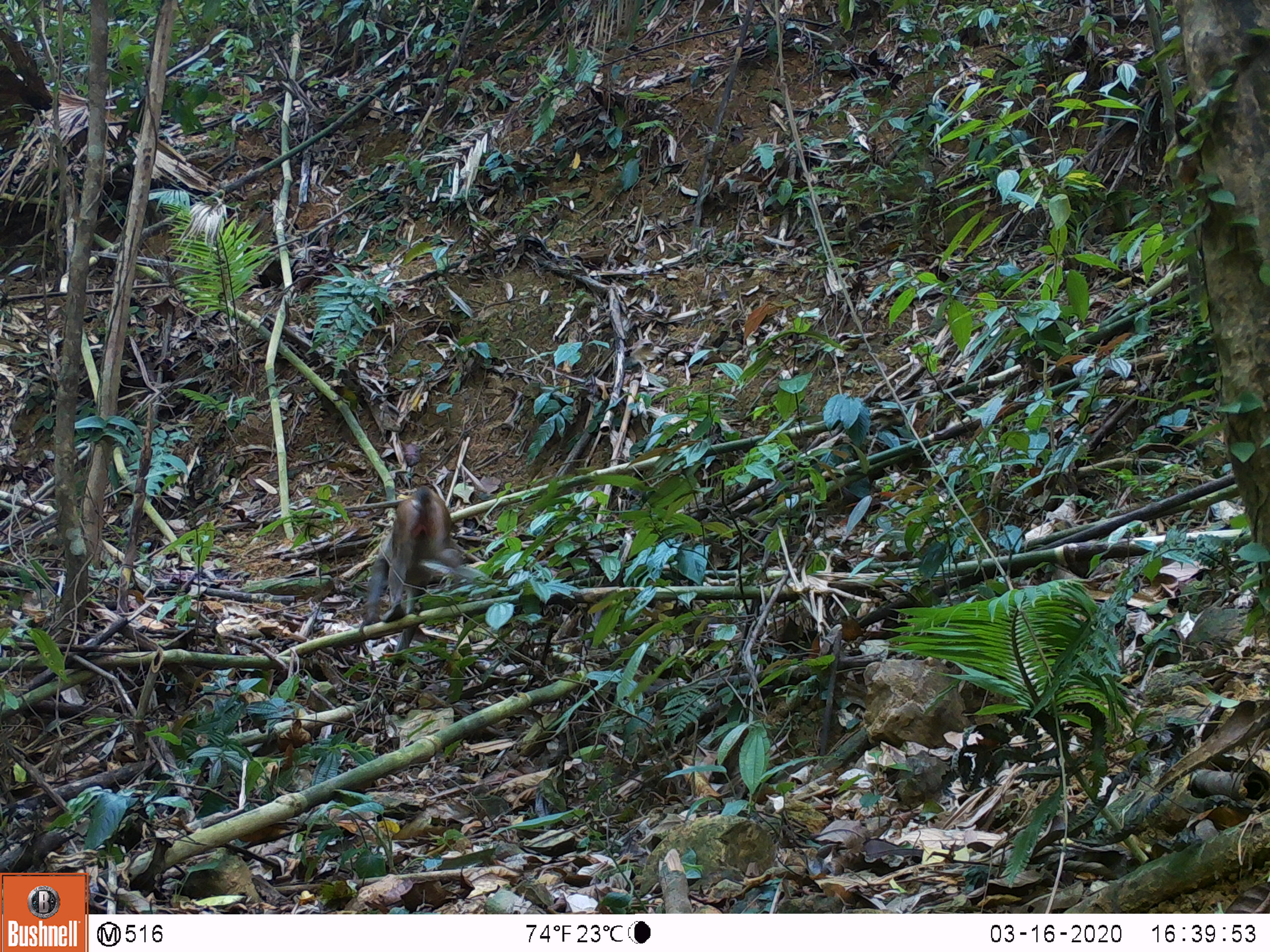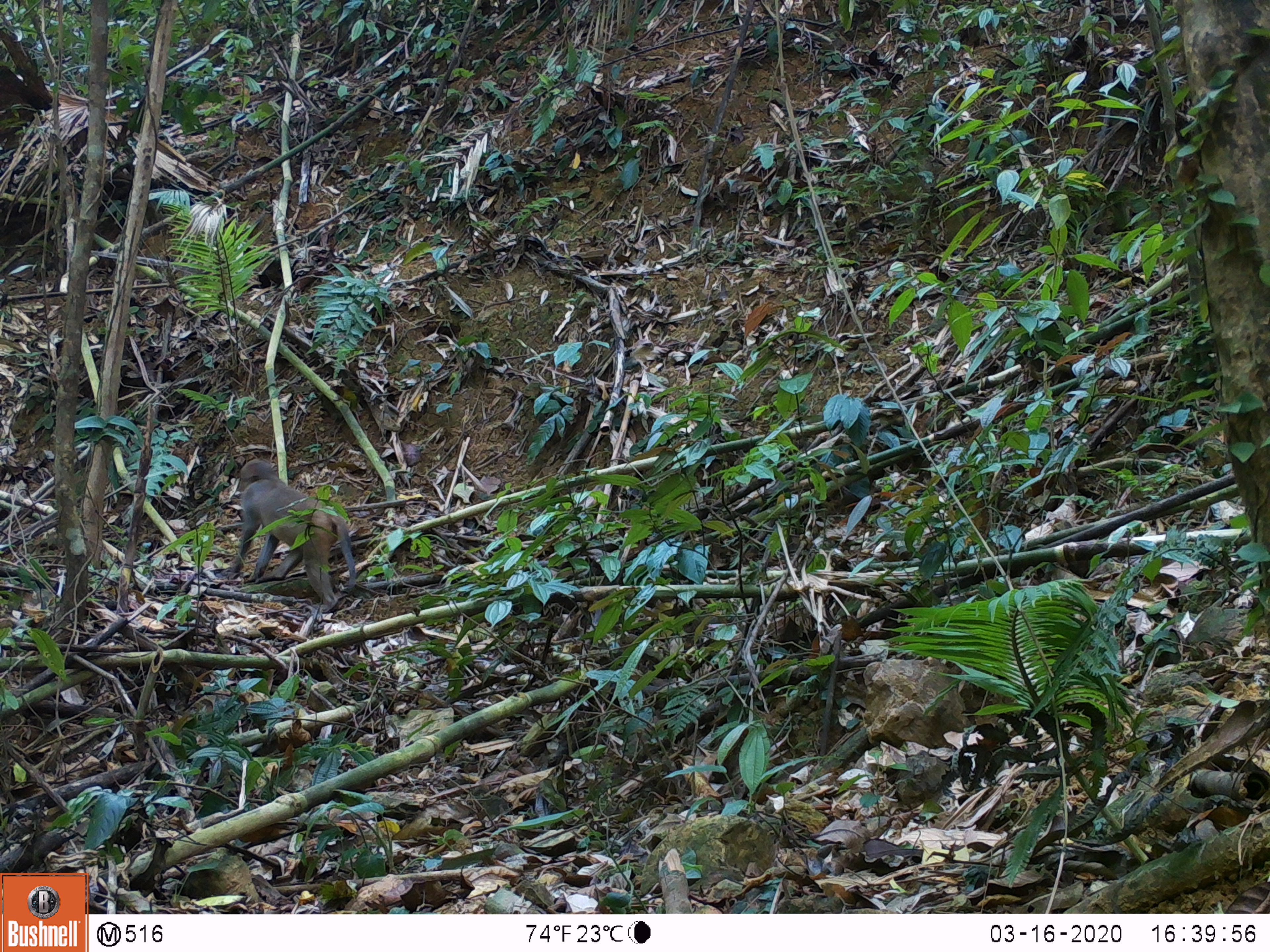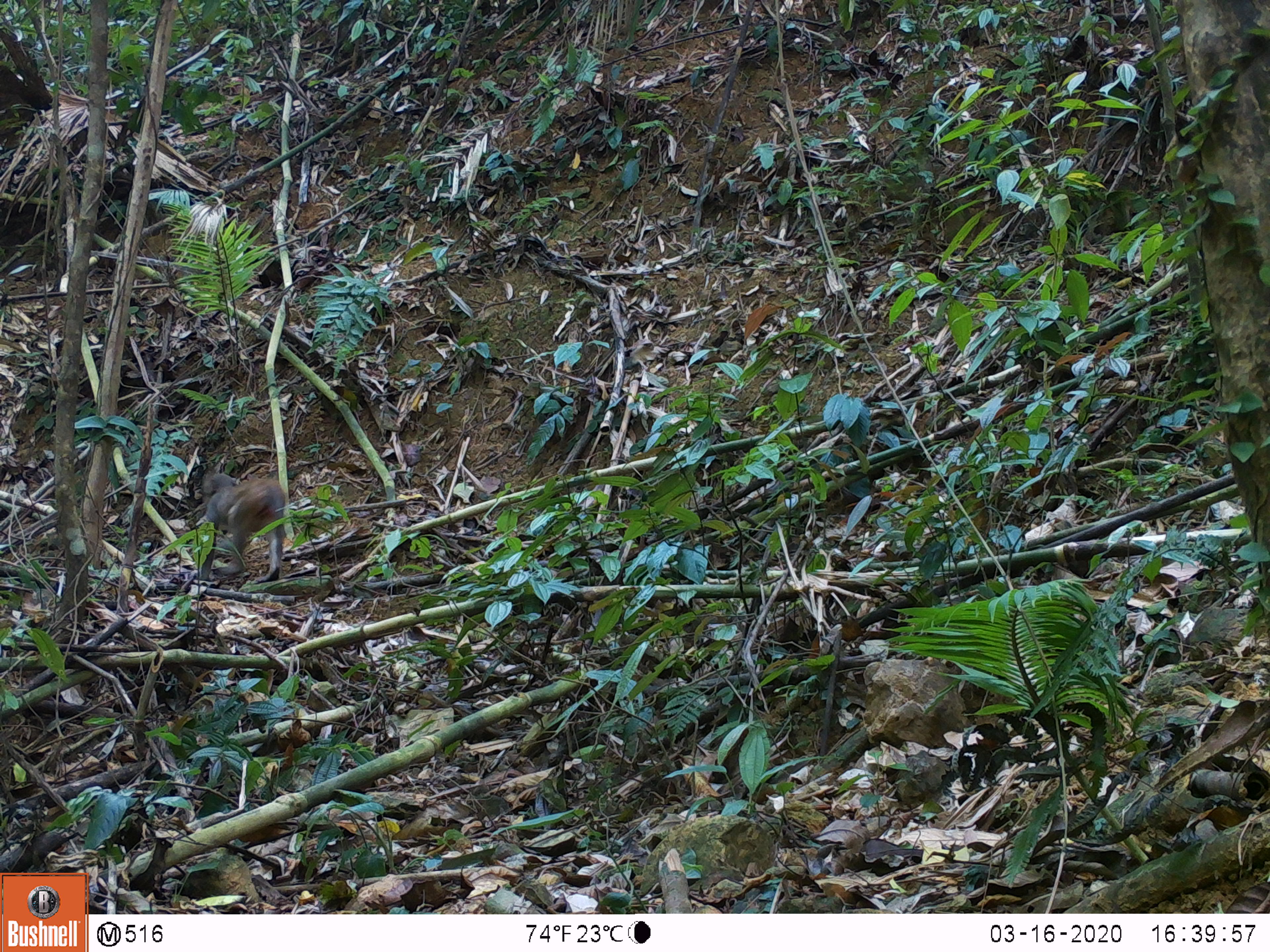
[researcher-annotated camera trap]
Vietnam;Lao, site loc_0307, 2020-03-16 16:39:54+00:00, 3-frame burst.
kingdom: Animalia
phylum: Chordata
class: Mammalia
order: Primates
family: Cercopithecidae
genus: Macaca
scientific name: Macaca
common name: macaques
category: assam or rhesus macaque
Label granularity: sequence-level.